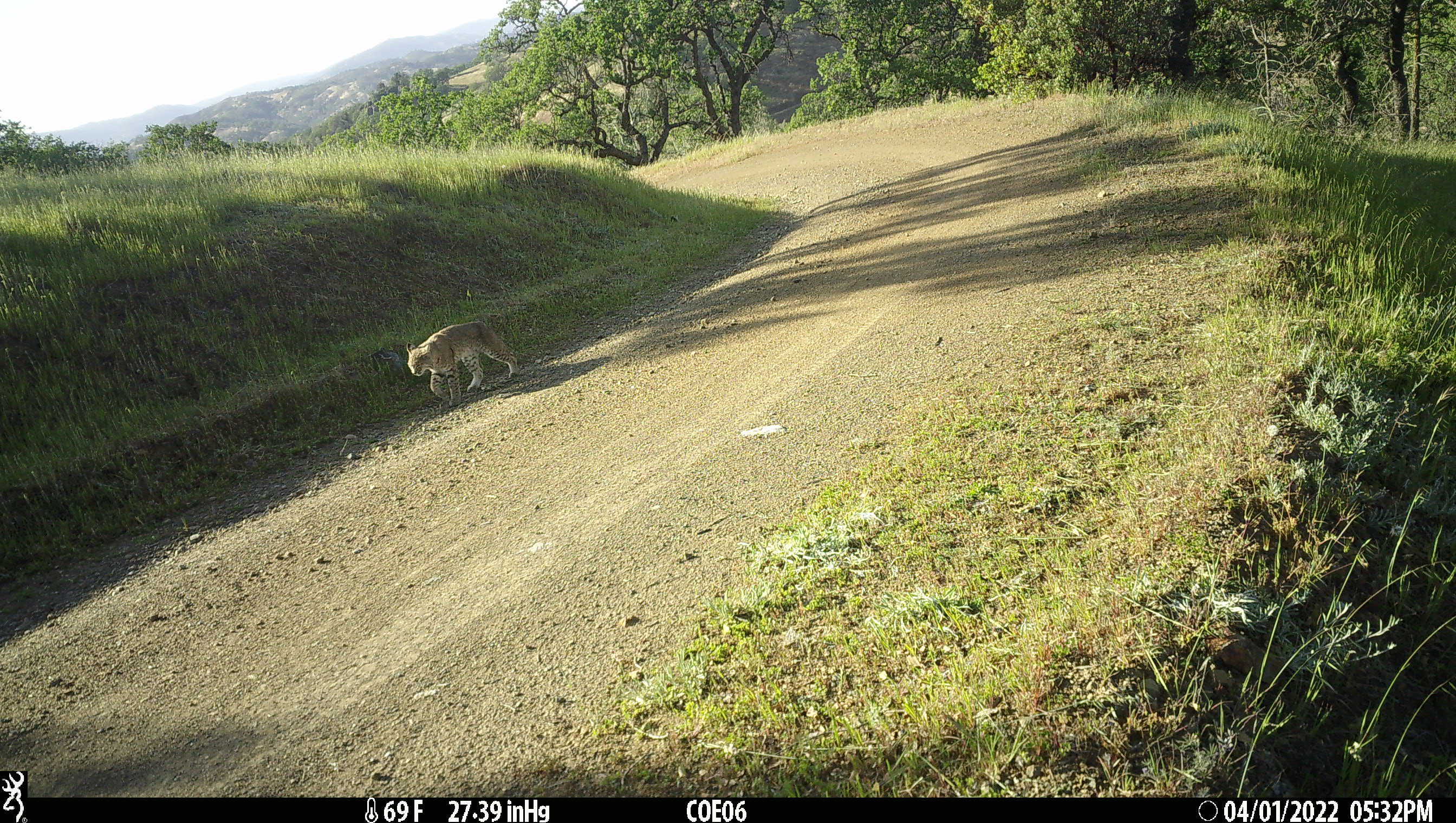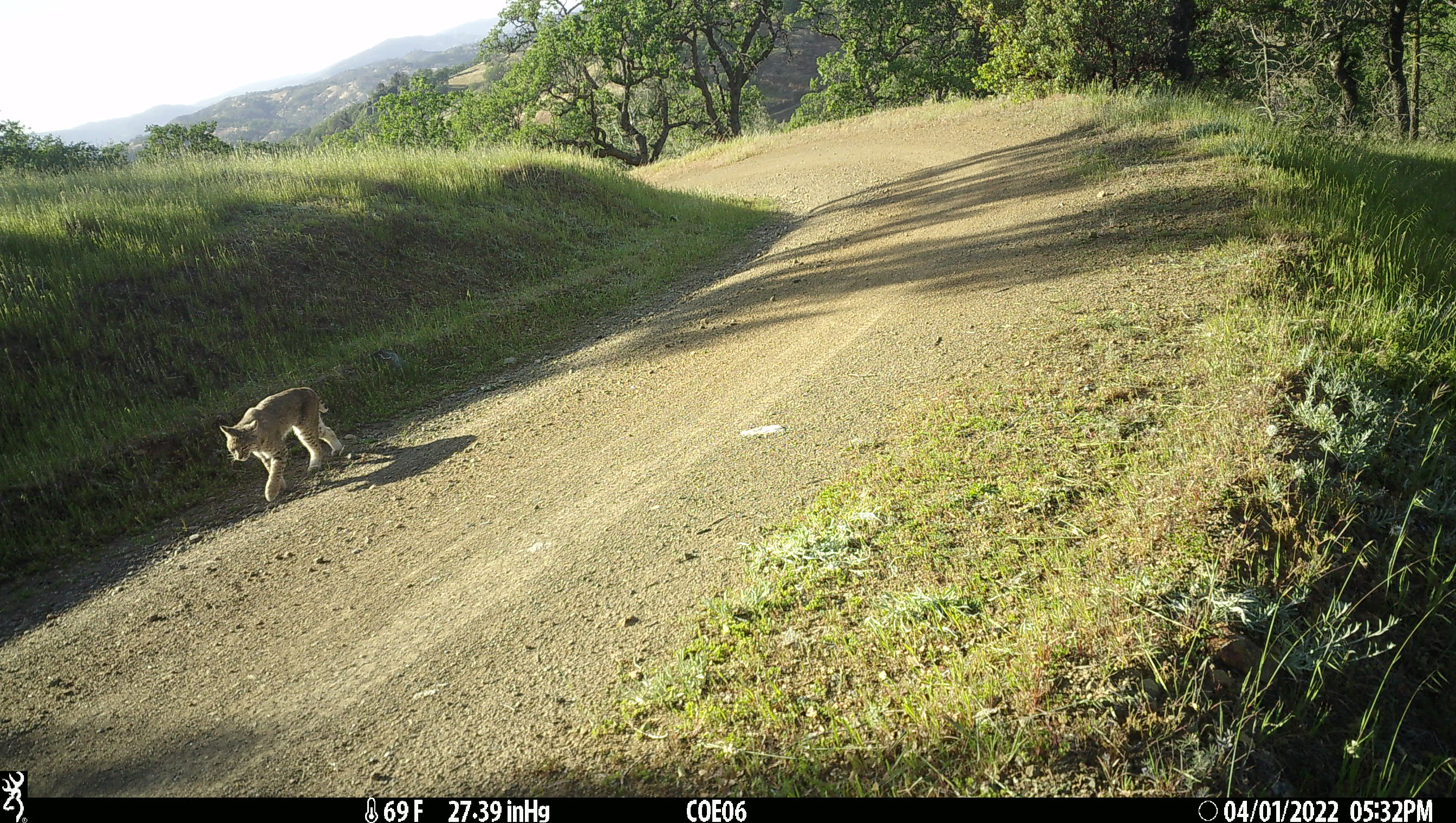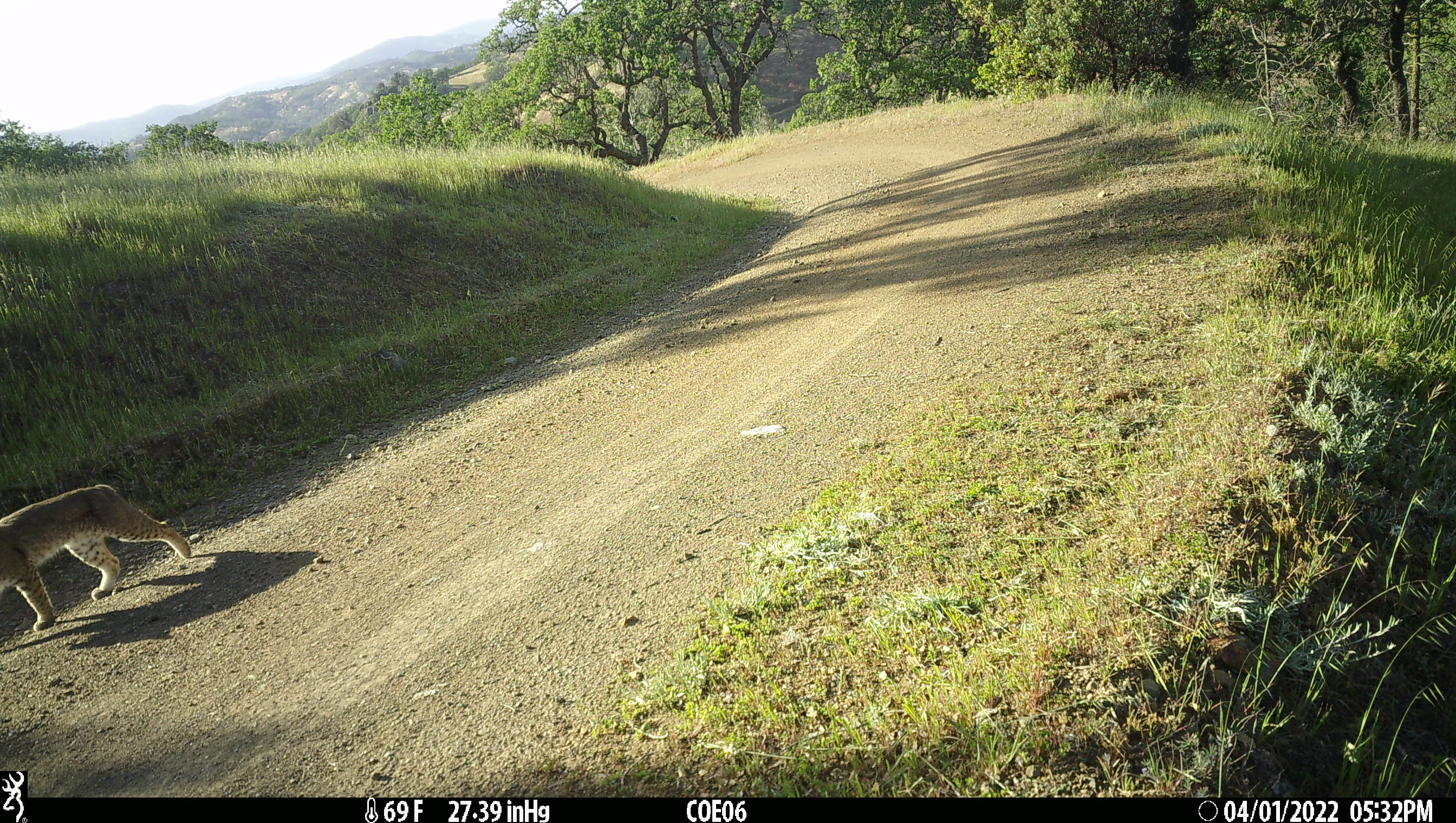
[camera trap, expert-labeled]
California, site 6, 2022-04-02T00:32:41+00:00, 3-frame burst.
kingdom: Animalia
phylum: Chordata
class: Mammalia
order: Carnivora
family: Felidae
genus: Lynx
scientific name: Lynx rufus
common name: bobcat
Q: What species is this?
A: Bobcat (Lynx rufus).